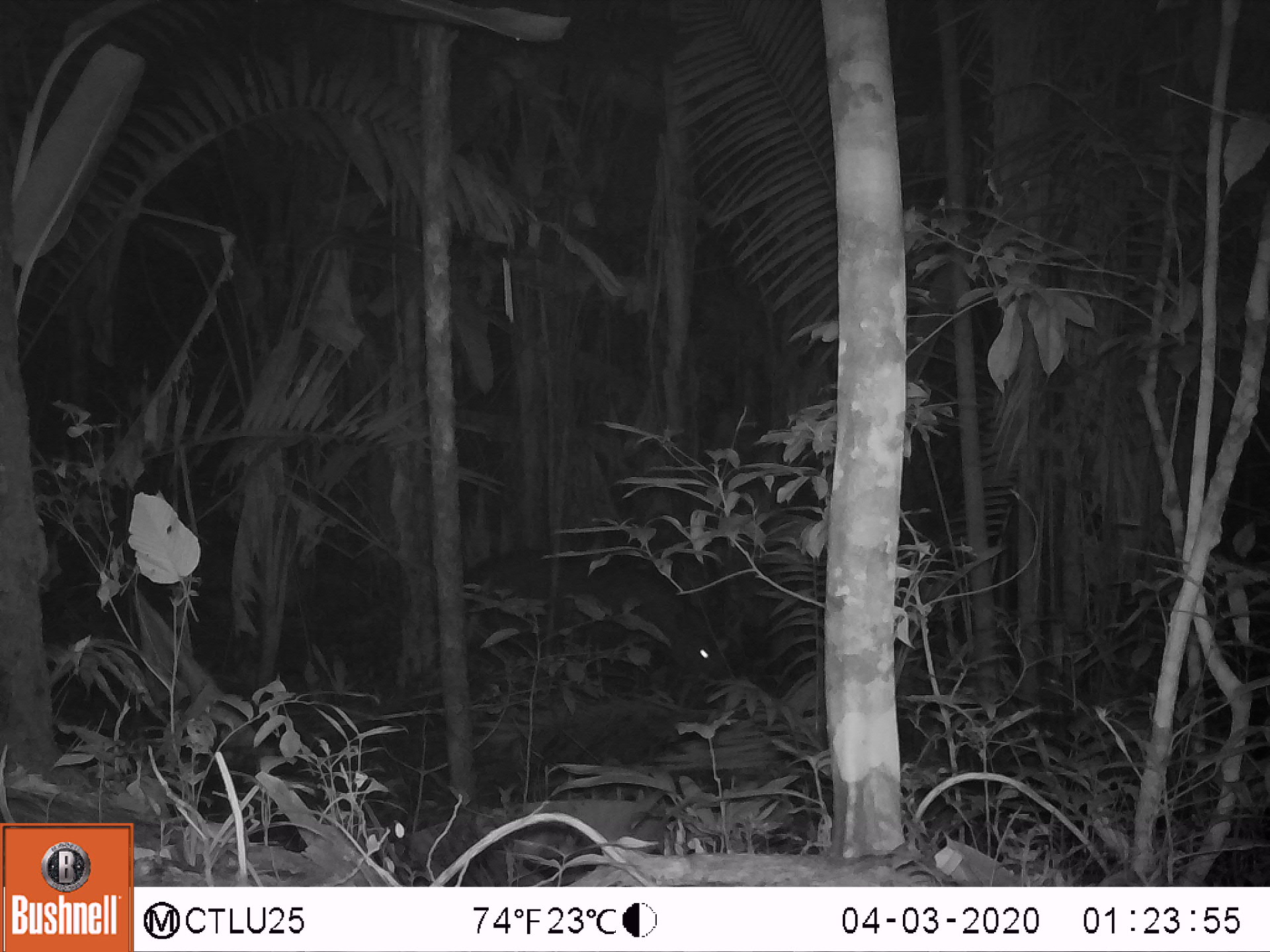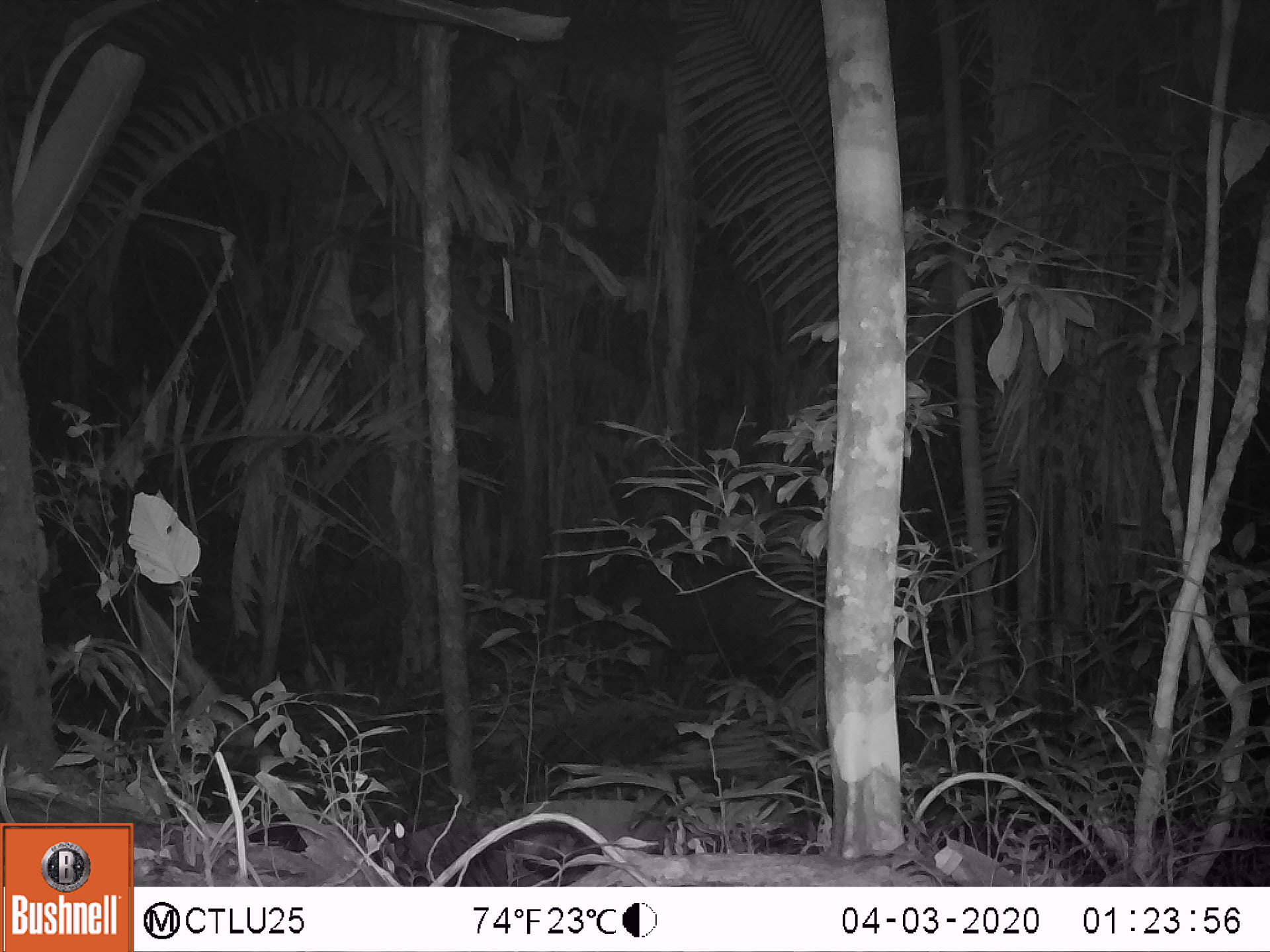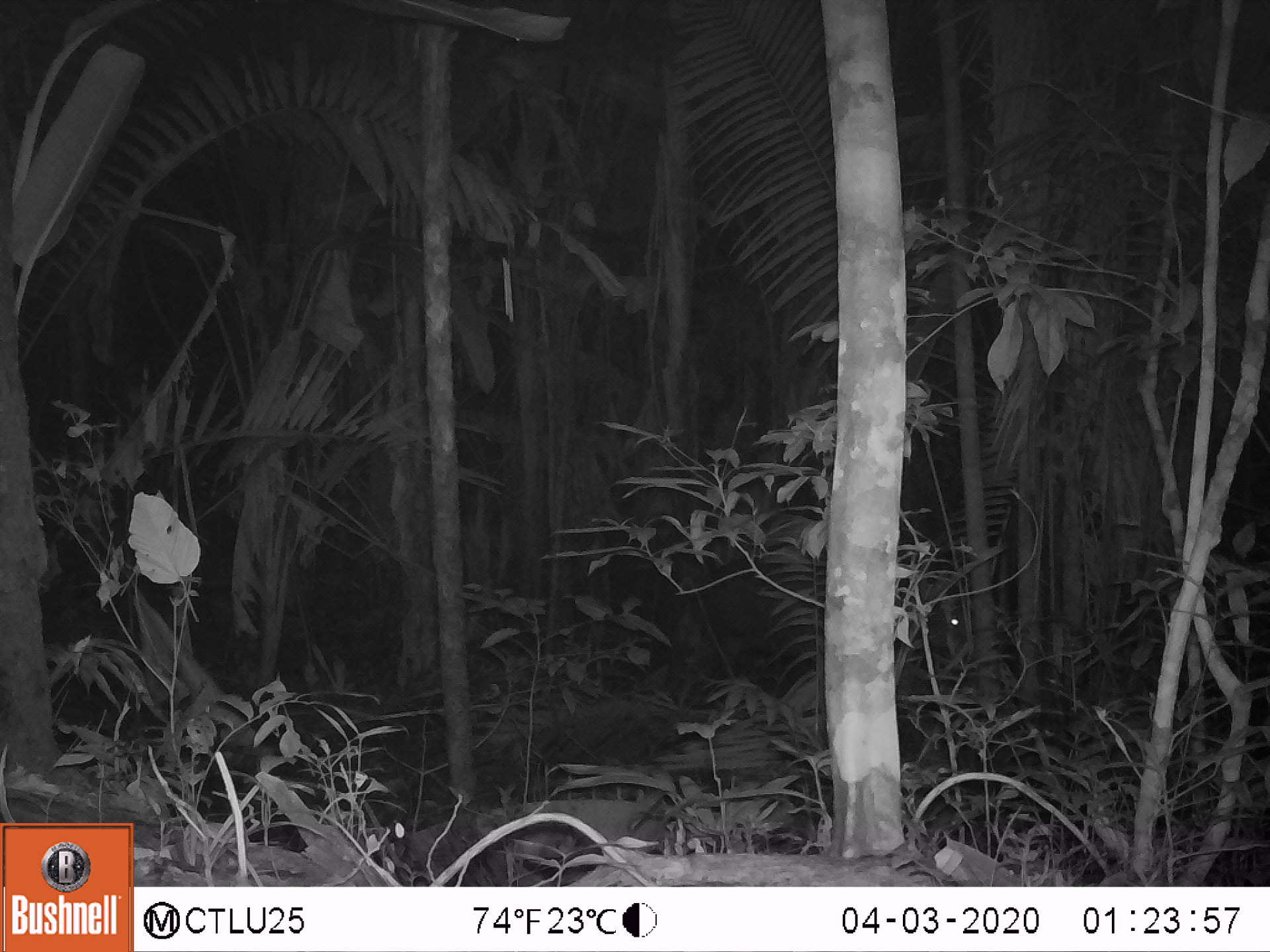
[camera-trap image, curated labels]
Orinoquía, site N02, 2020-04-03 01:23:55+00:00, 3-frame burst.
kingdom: Animalia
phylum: Chordata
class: Mammalia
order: Perissodactyla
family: Tapiridae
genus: Tapirus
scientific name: Tapirus terrestris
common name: lowland tapir